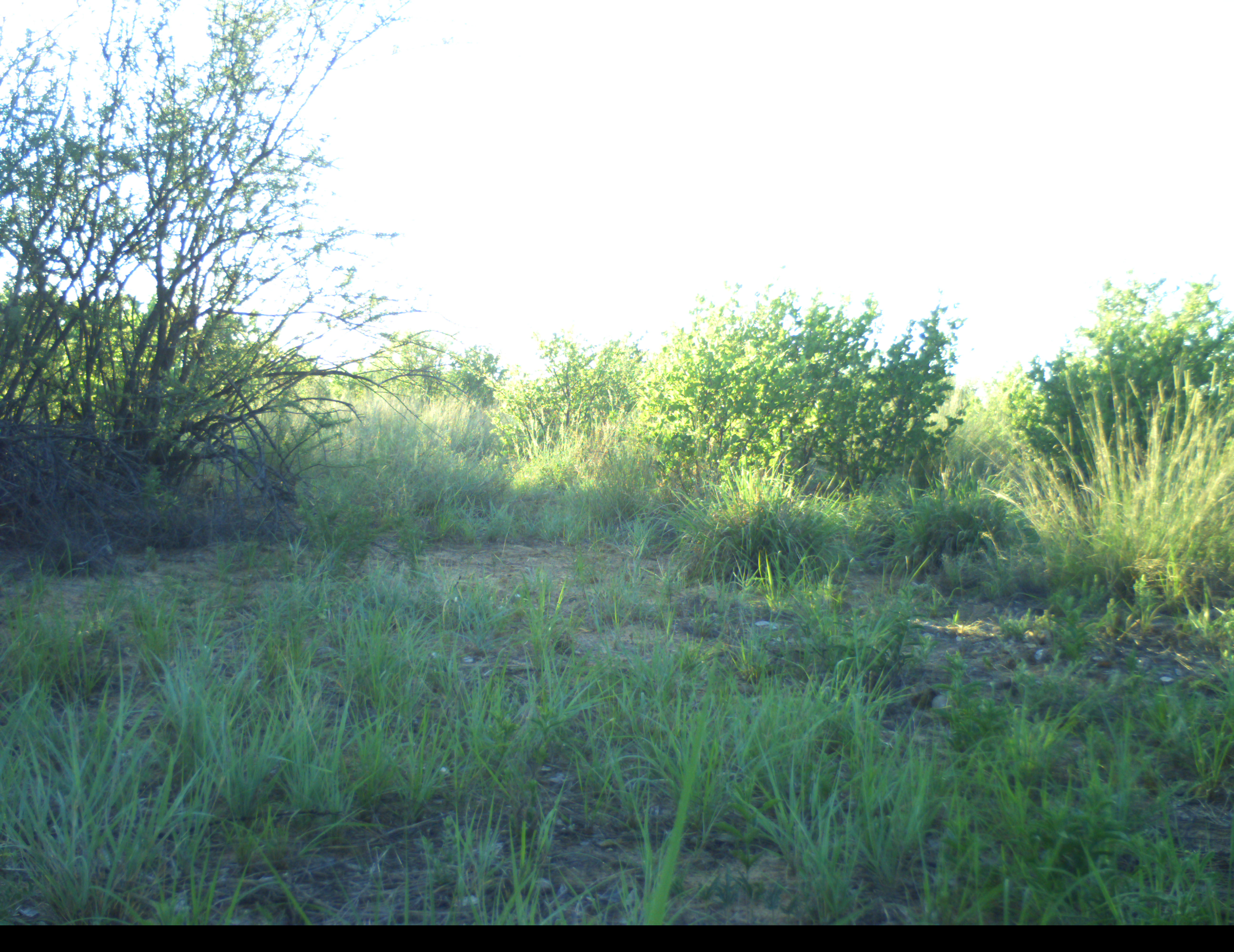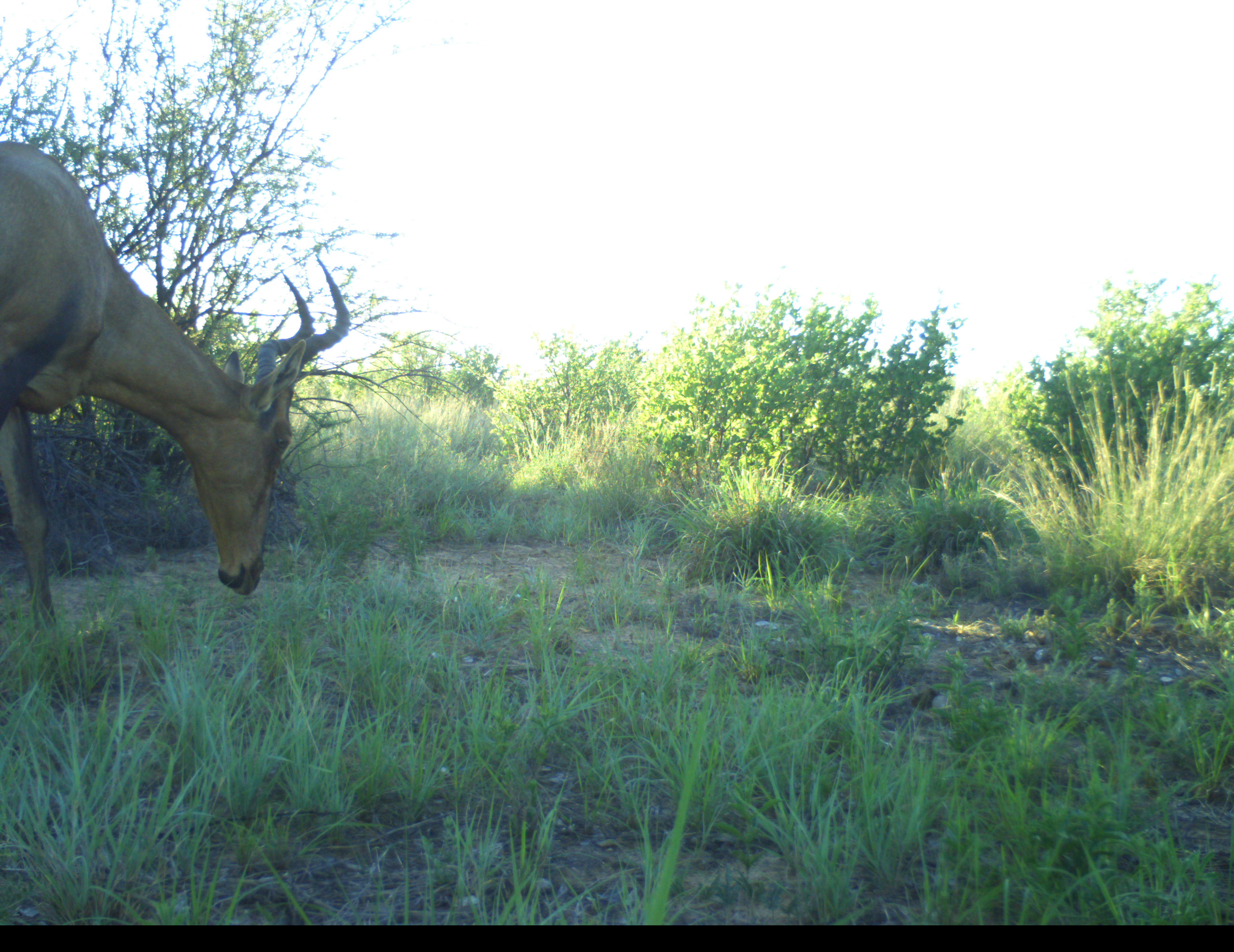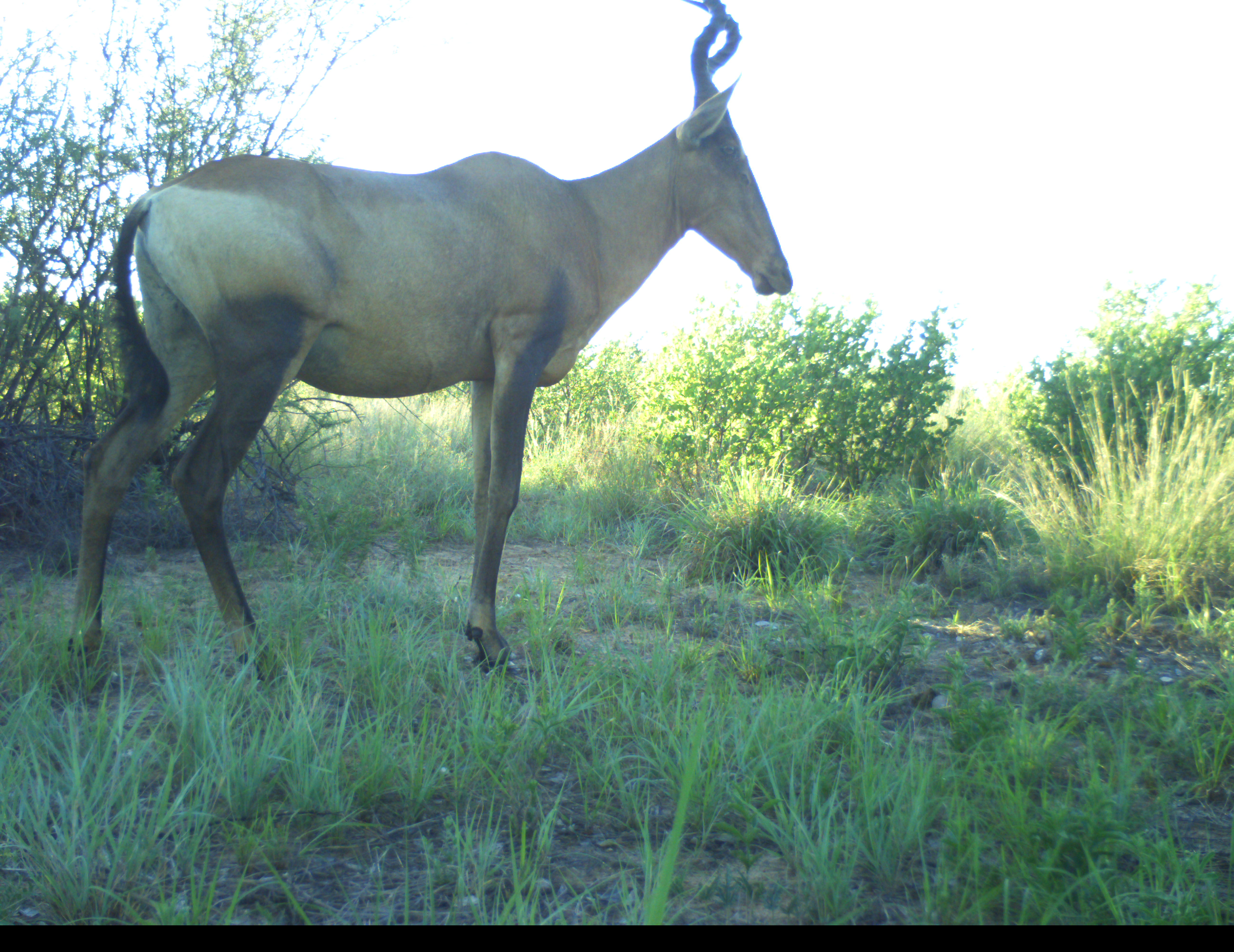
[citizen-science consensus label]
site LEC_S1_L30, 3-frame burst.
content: unidentified animal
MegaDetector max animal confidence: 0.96